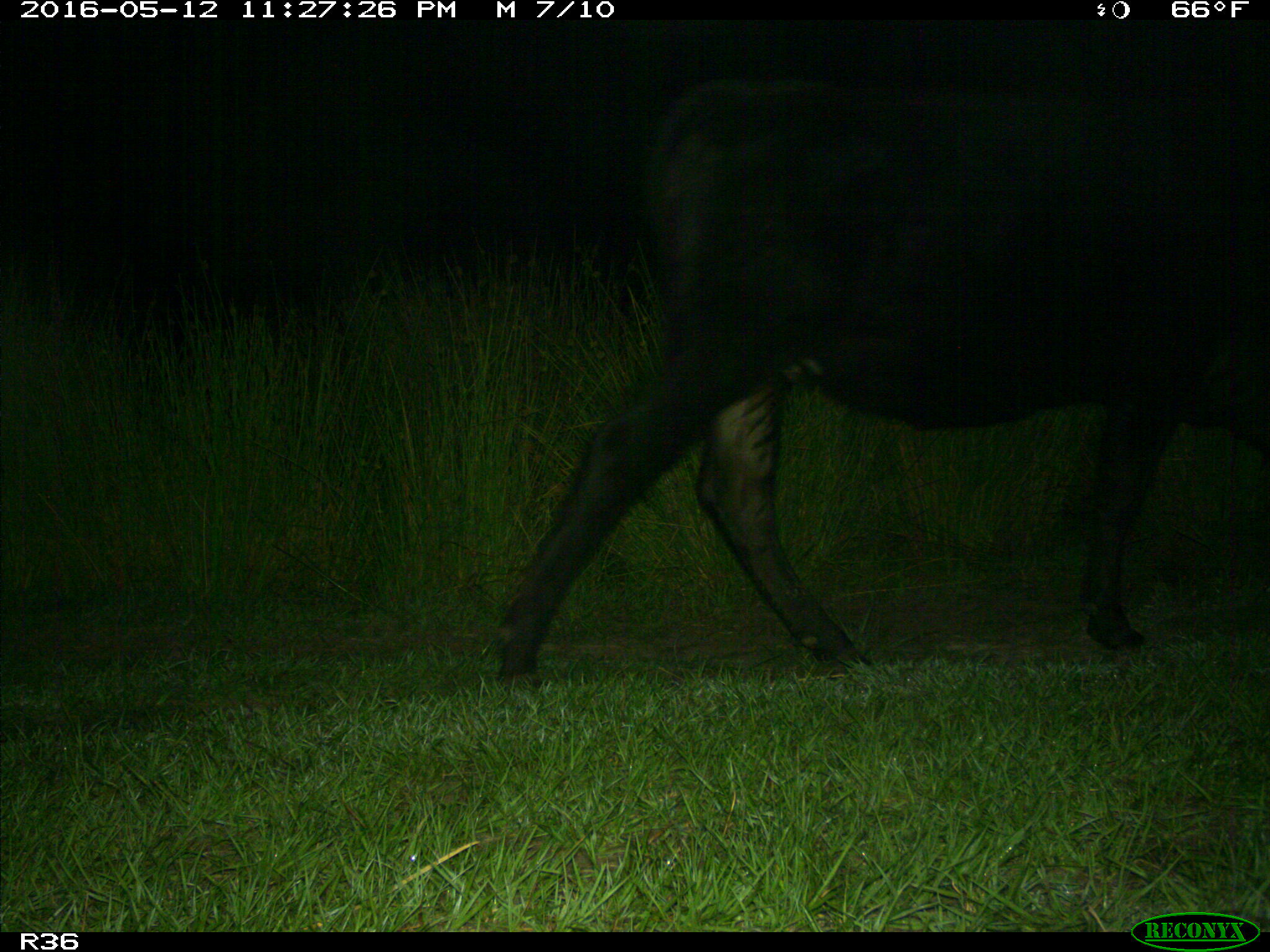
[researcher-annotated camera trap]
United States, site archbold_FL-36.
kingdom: Animalia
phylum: Chordata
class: Mammalia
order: Artiodactyla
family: Bovidae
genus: Bos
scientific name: Bos taurus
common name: domestic cow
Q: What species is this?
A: Bos taurus (domestic cow).